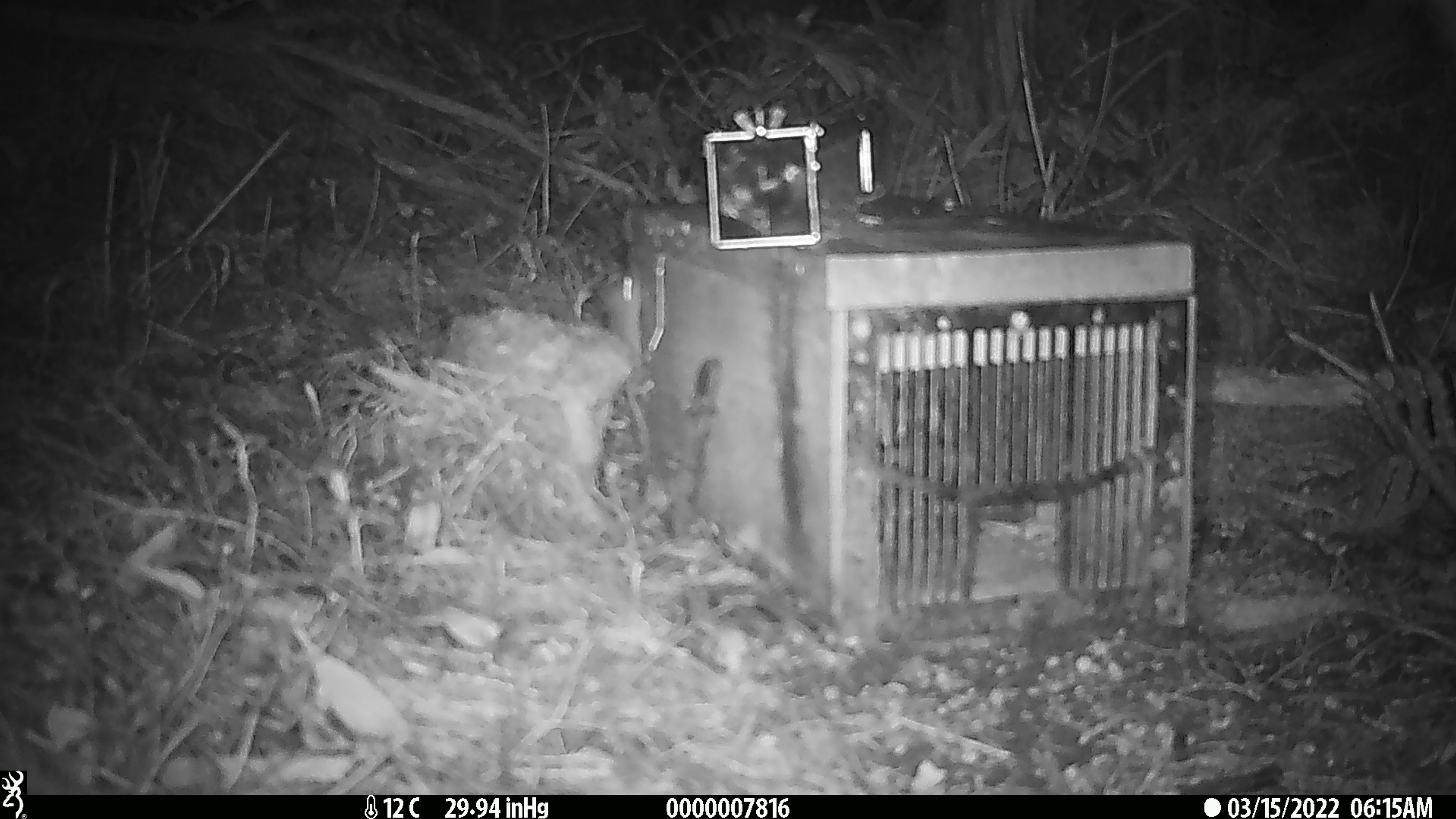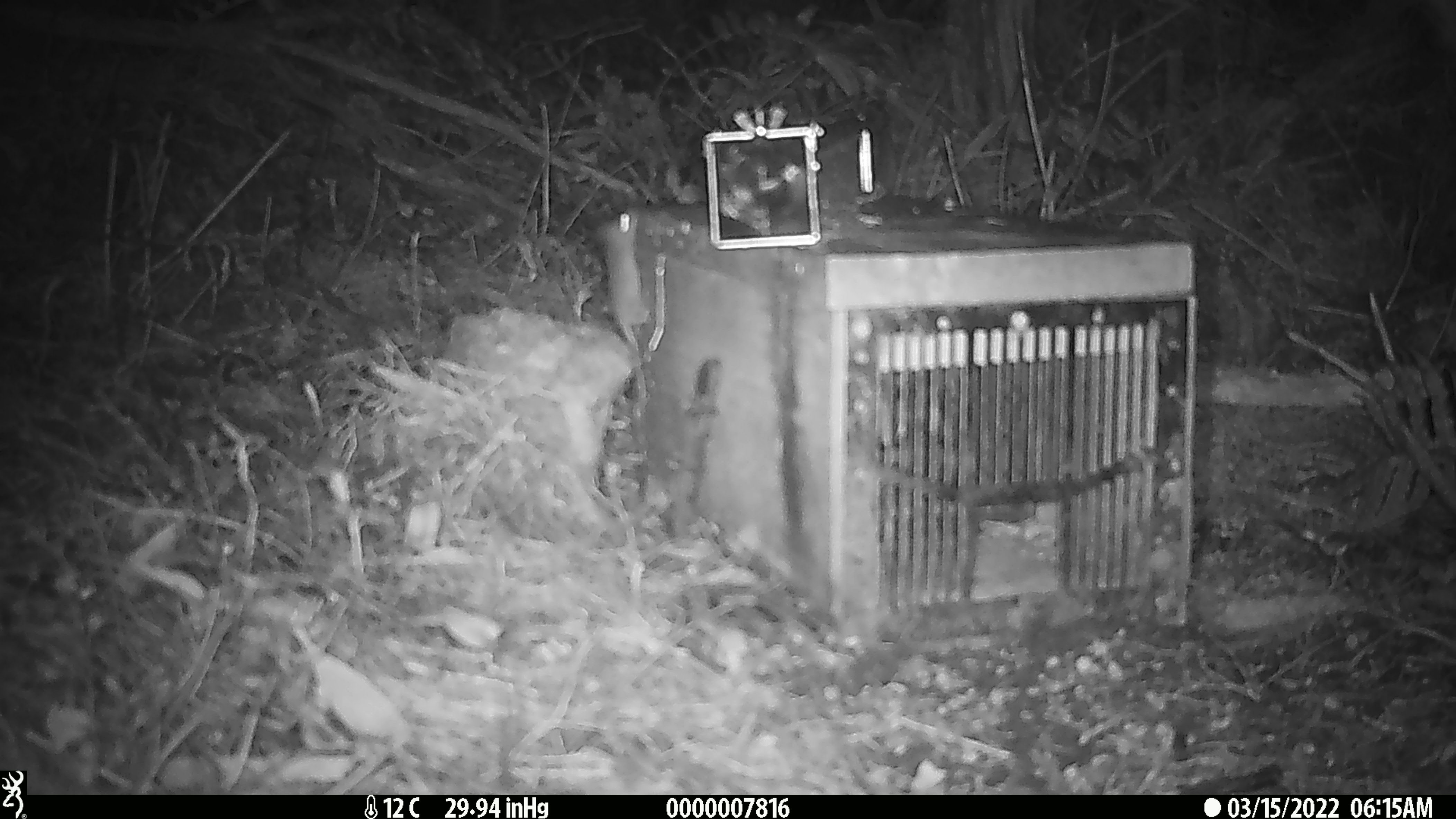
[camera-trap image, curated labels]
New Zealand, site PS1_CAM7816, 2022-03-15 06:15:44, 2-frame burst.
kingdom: Animalia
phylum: Chordata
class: Mammalia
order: Rodentia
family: Muridae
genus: Mus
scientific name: Mus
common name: mouse